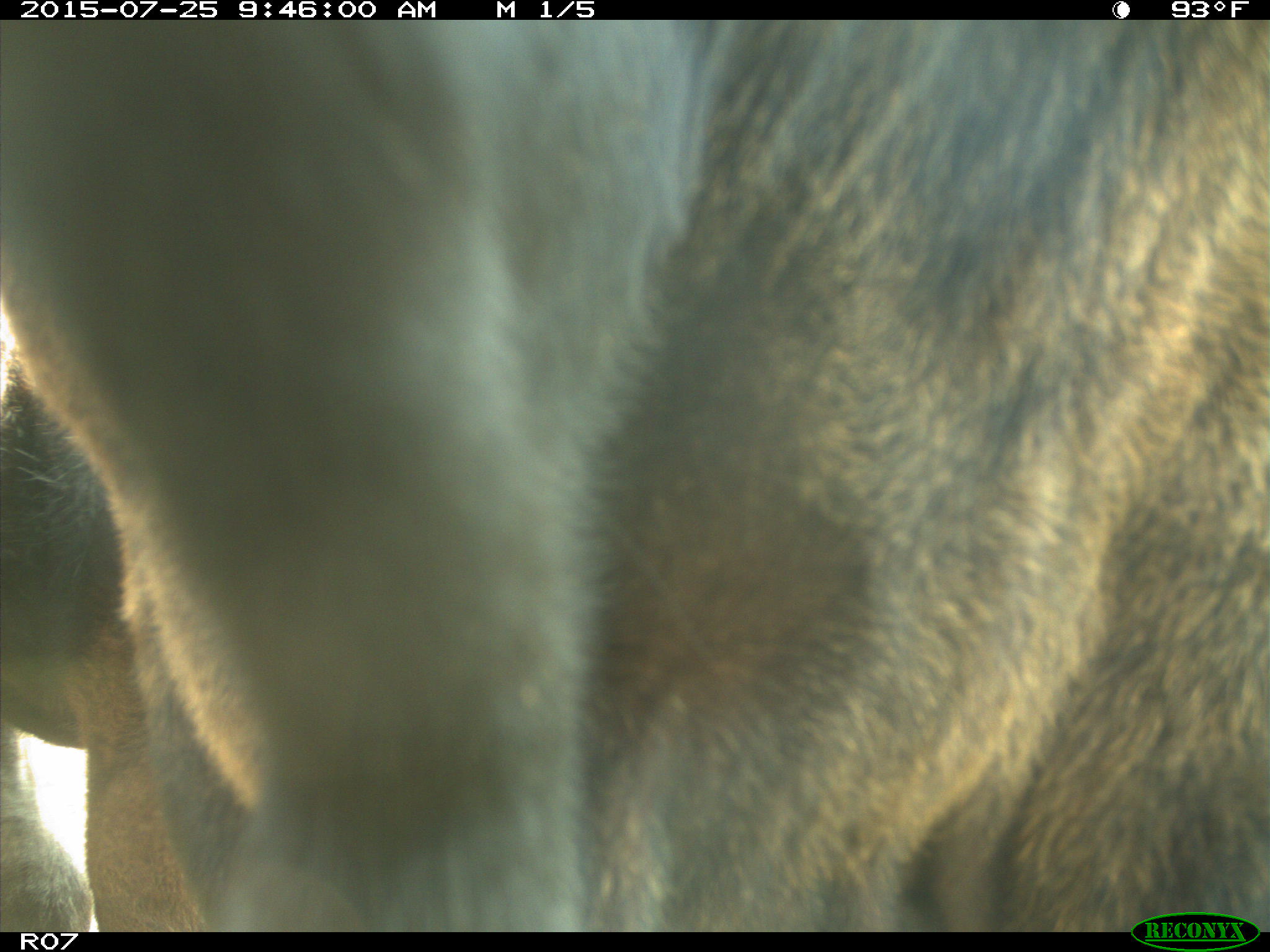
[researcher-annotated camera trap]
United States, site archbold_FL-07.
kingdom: Animalia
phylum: Chordata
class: Mammalia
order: Artiodactyla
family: Bovidae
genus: Bos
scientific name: Bos taurus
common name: domestic cow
Bos taurus (domestic cow).